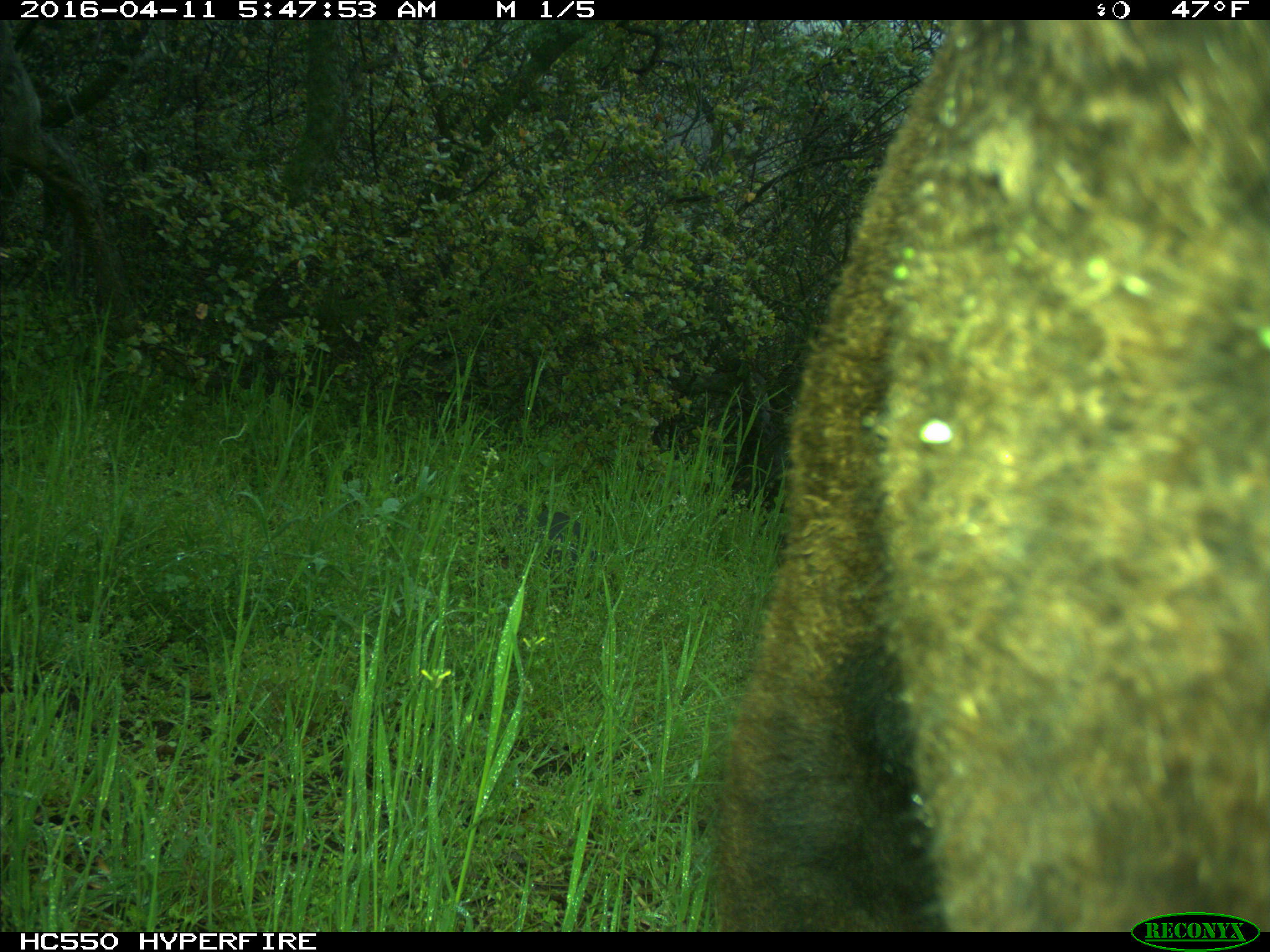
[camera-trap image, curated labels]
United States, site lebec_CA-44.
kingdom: Animalia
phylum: Chordata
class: Mammalia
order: Artiodactyla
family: Bovidae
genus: Bos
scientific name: Bos taurus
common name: domestic cow